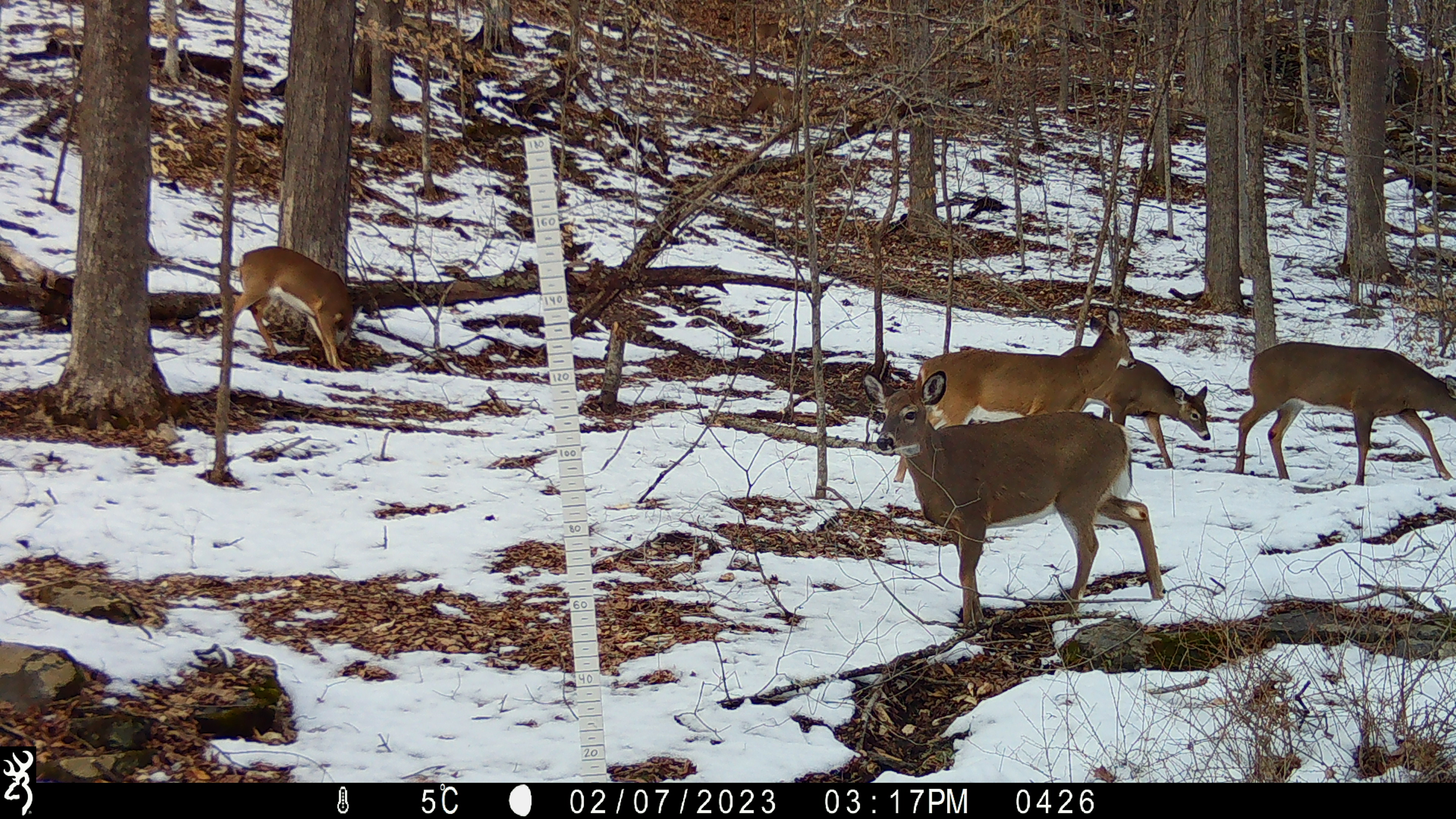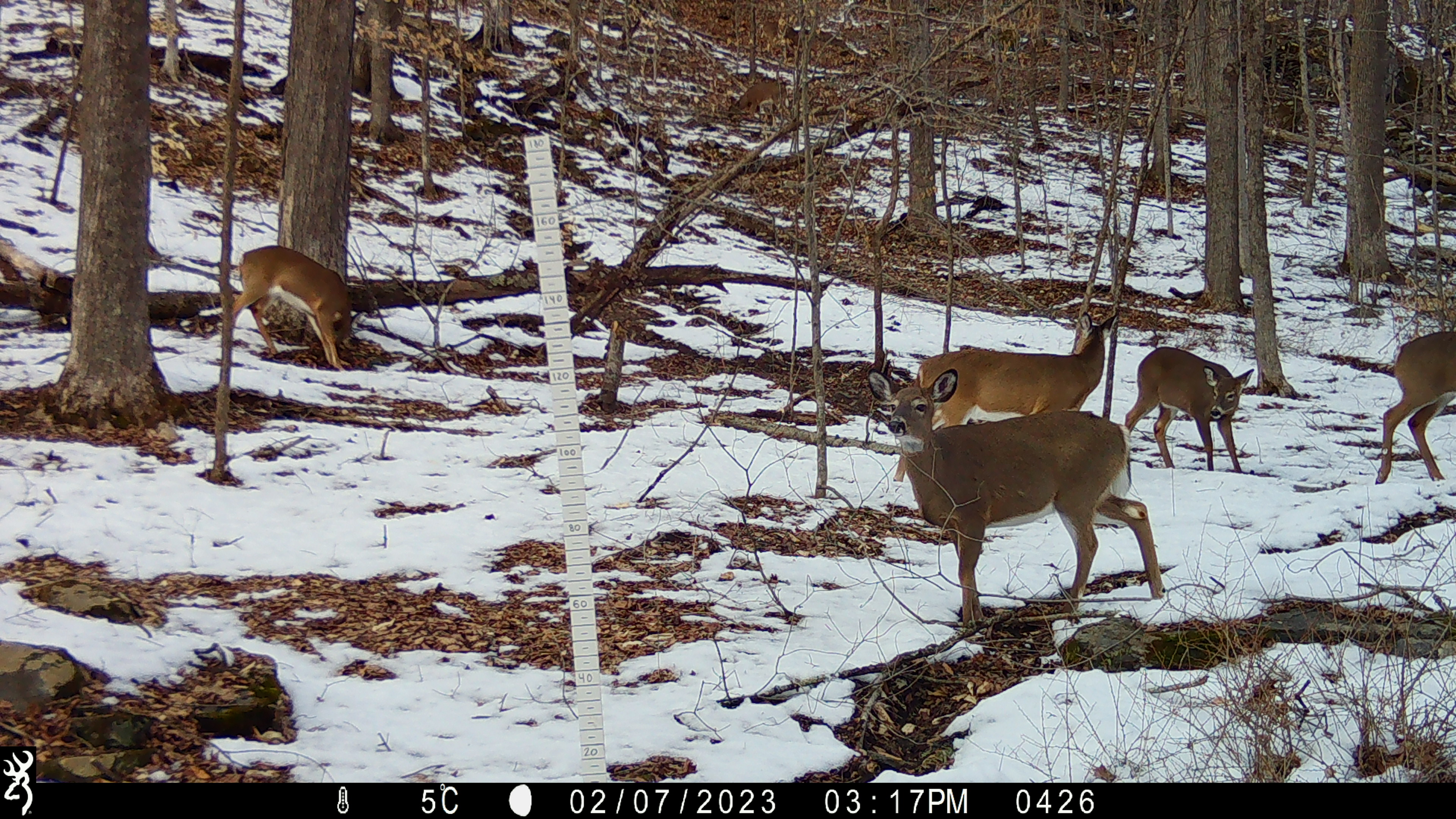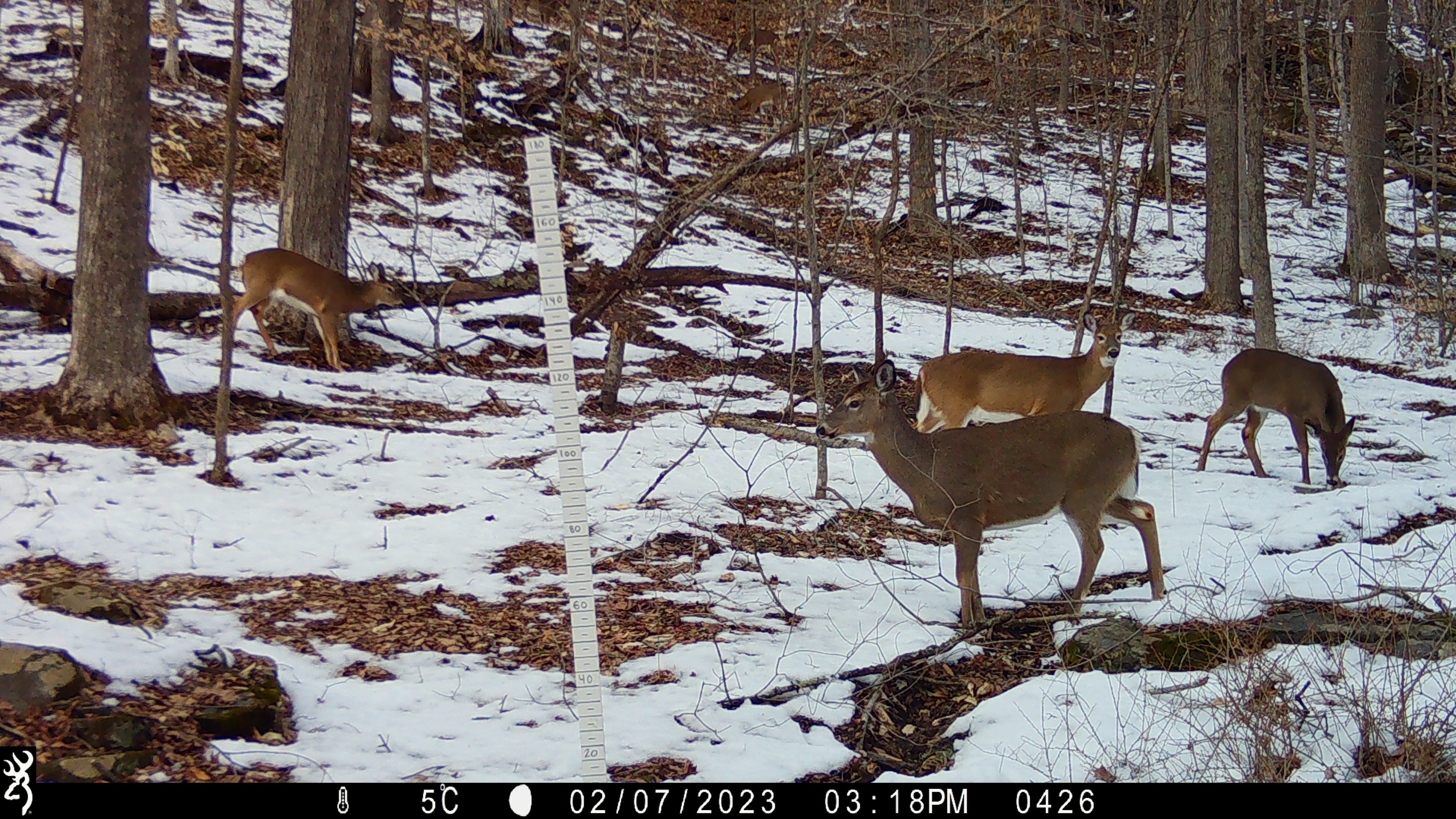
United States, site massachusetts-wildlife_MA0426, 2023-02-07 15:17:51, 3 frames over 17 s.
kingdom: Animalia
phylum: Chordata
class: Mammalia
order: Artiodactyla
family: Cervidae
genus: Odocoileus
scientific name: Odocoileus virginianus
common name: white-tailed deer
White-tailed deer (Odocoileus virginianus).